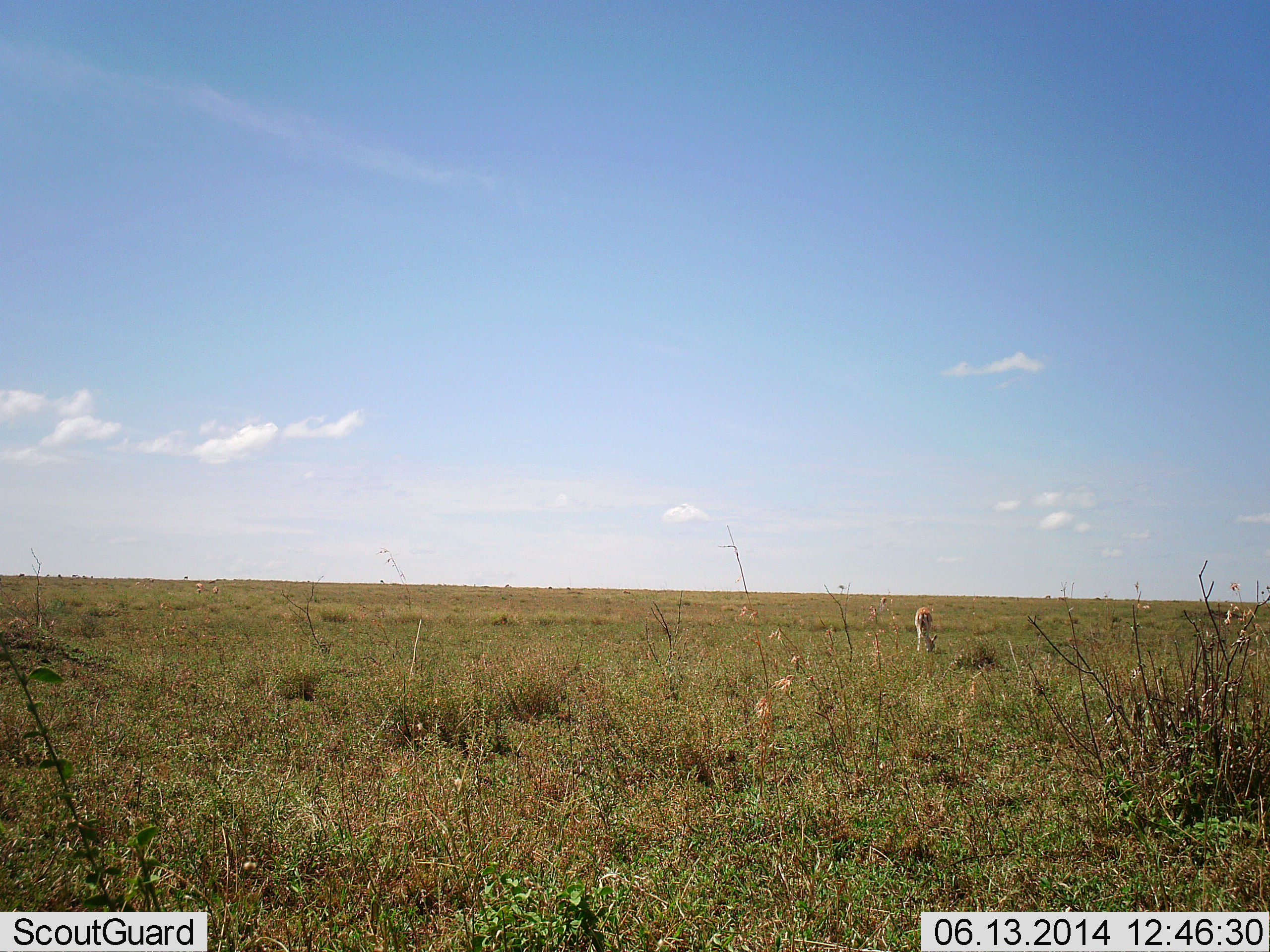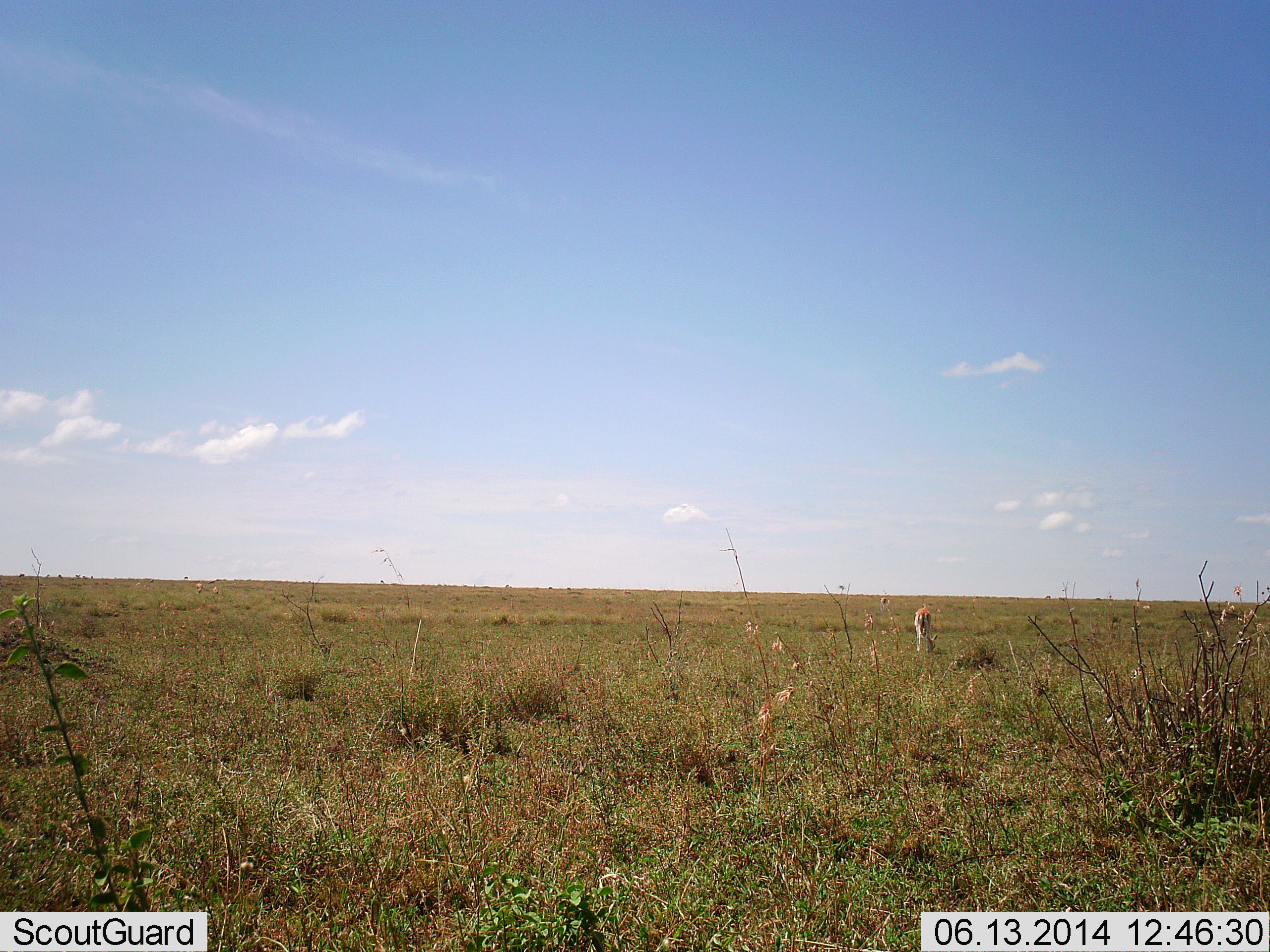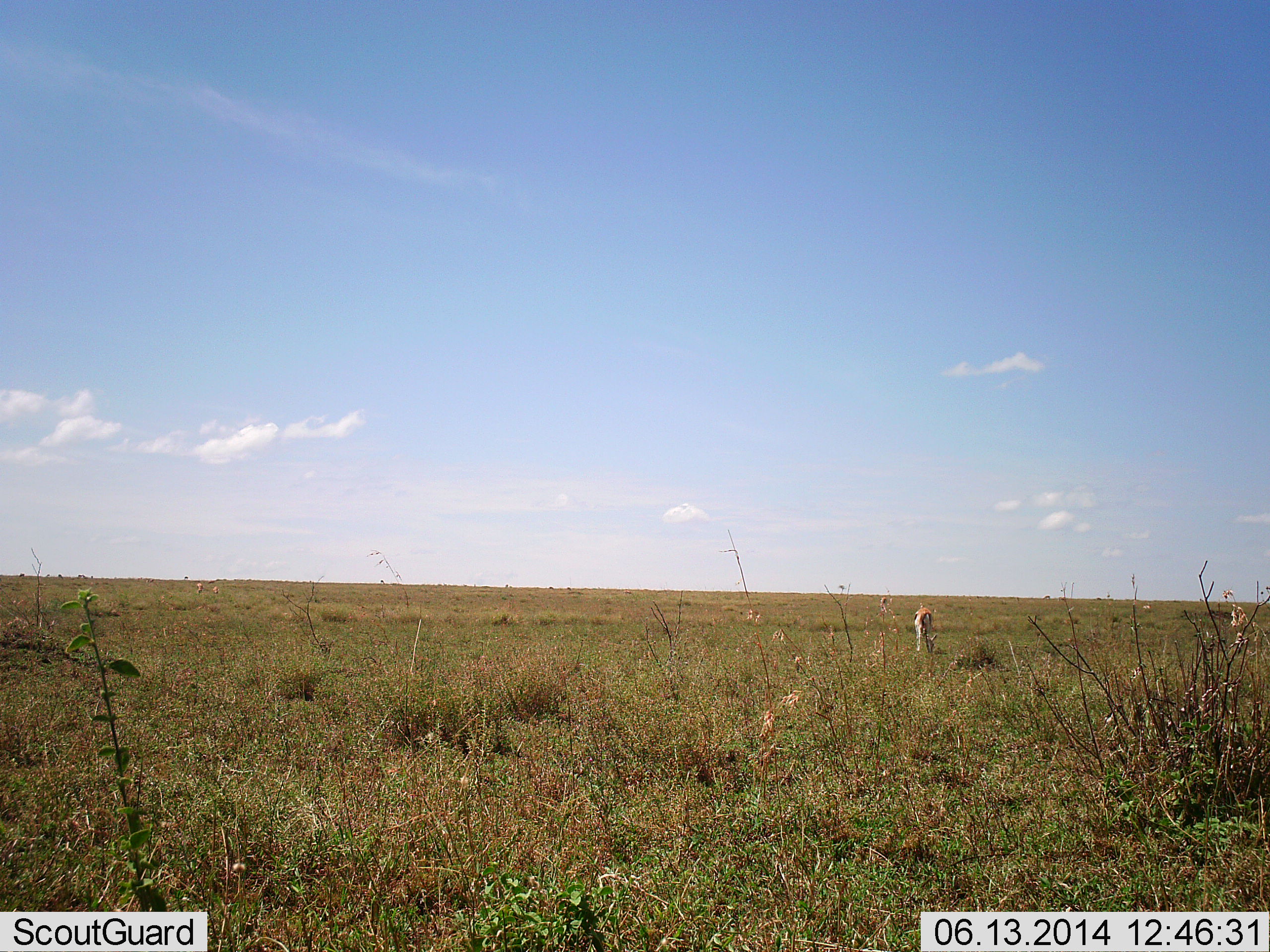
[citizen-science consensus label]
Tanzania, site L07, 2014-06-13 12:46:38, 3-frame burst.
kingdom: Animalia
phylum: Chordata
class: Mammalia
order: Artiodactyla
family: Bovidae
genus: Eudorcas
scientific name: Eudorcas thomsonii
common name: thomson's gazelle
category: gazellethomsons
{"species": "gazellethomsons (thomson's gazelle) (Eudorcas thomsonii)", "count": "1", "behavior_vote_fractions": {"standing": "57%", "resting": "0%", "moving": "0%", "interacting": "0%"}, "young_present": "0%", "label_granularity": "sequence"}